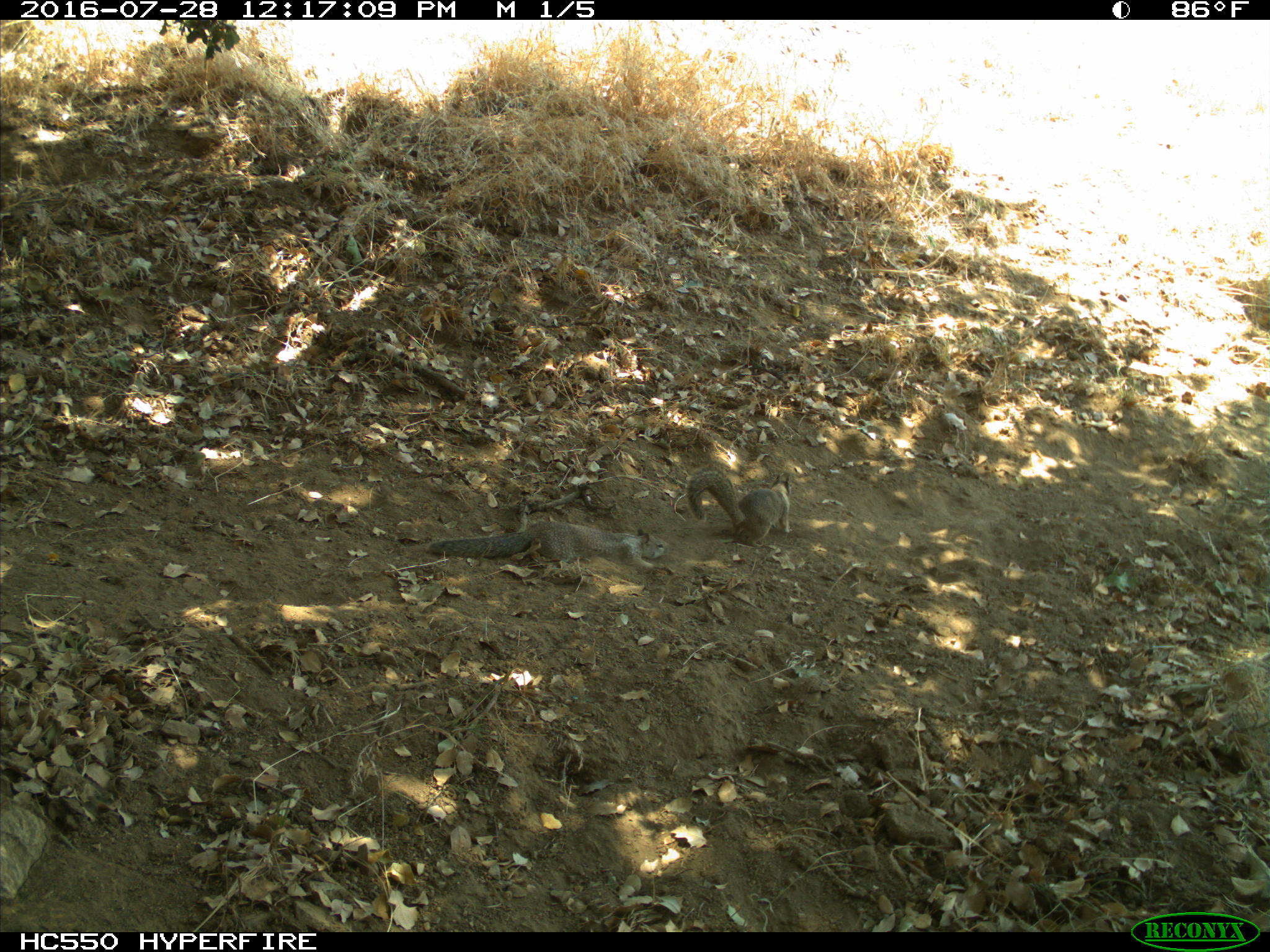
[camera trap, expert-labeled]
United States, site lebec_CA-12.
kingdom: Animalia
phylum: Chordata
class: Mammalia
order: Rodentia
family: Sciuridae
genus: Otospermophilus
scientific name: Otospermophilus beecheyi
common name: california ground squirrel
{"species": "Otospermophilus beecheyi (california ground squirrel)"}